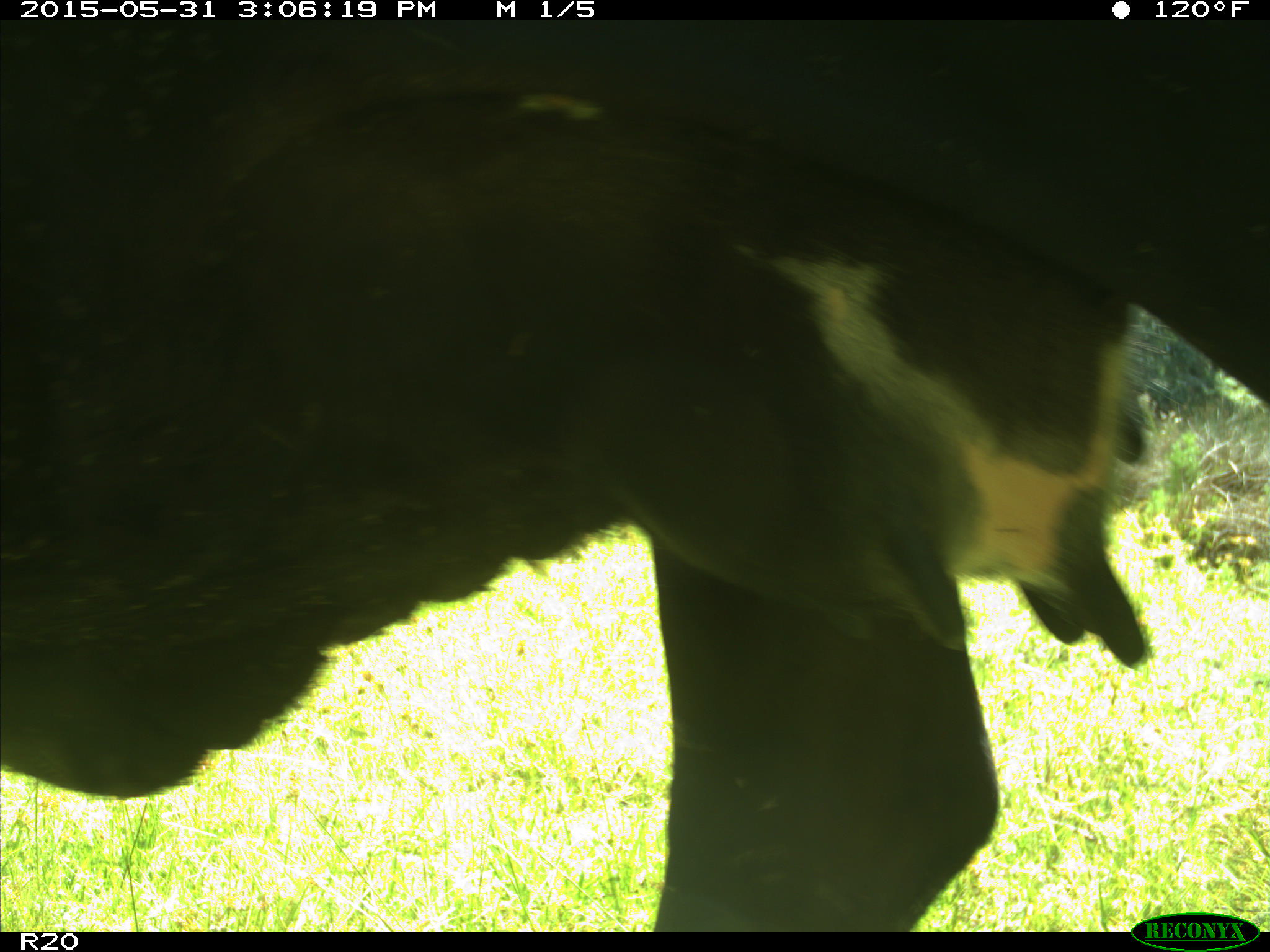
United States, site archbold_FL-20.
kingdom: Animalia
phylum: Chordata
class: Mammalia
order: Artiodactyla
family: Bovidae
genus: Bos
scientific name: Bos taurus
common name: domestic cow